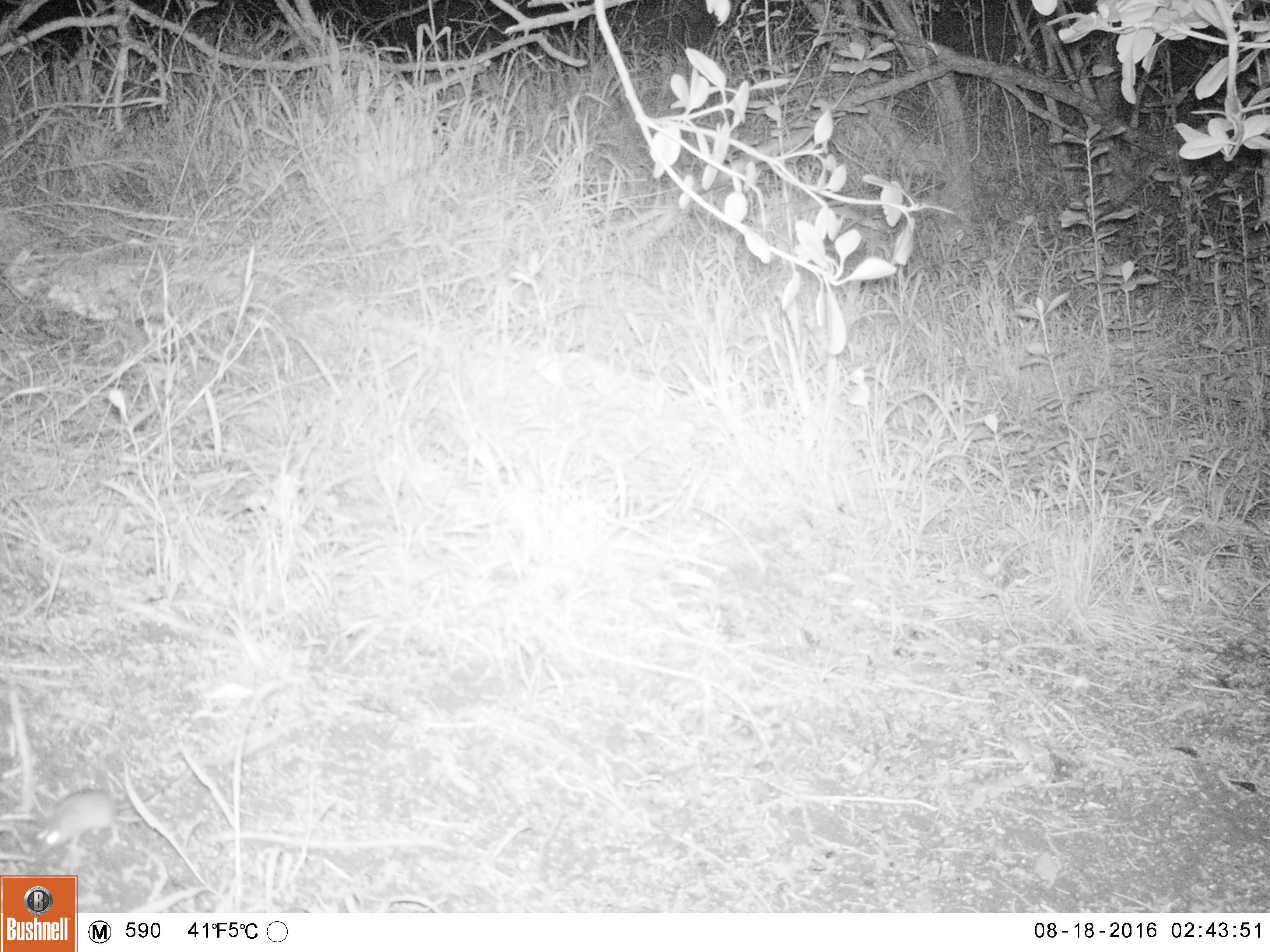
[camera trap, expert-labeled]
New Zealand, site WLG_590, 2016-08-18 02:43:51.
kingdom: Animalia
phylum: Chordata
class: Mammalia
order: Rodentia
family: Muridae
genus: Mus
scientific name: Mus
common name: mouse